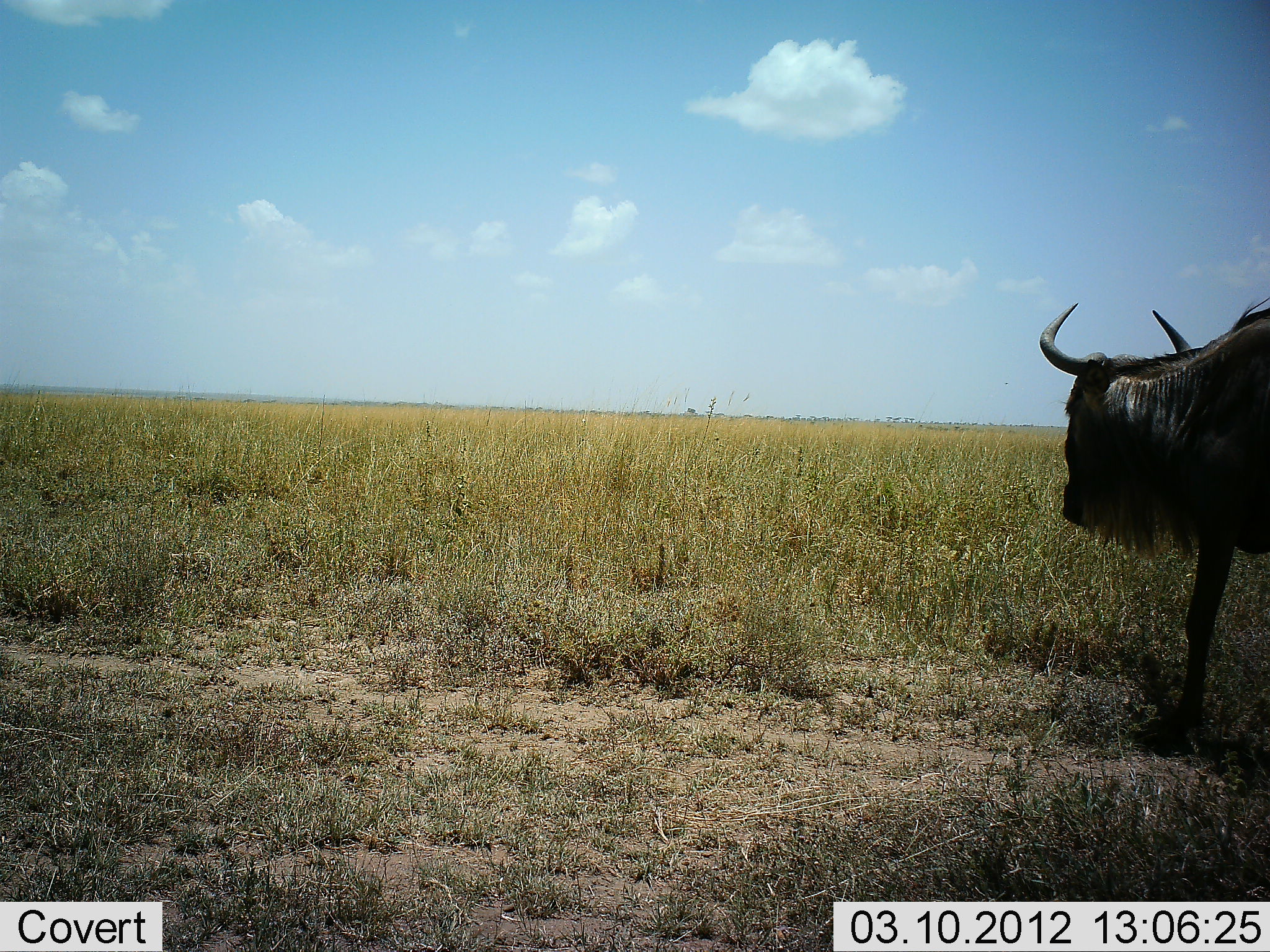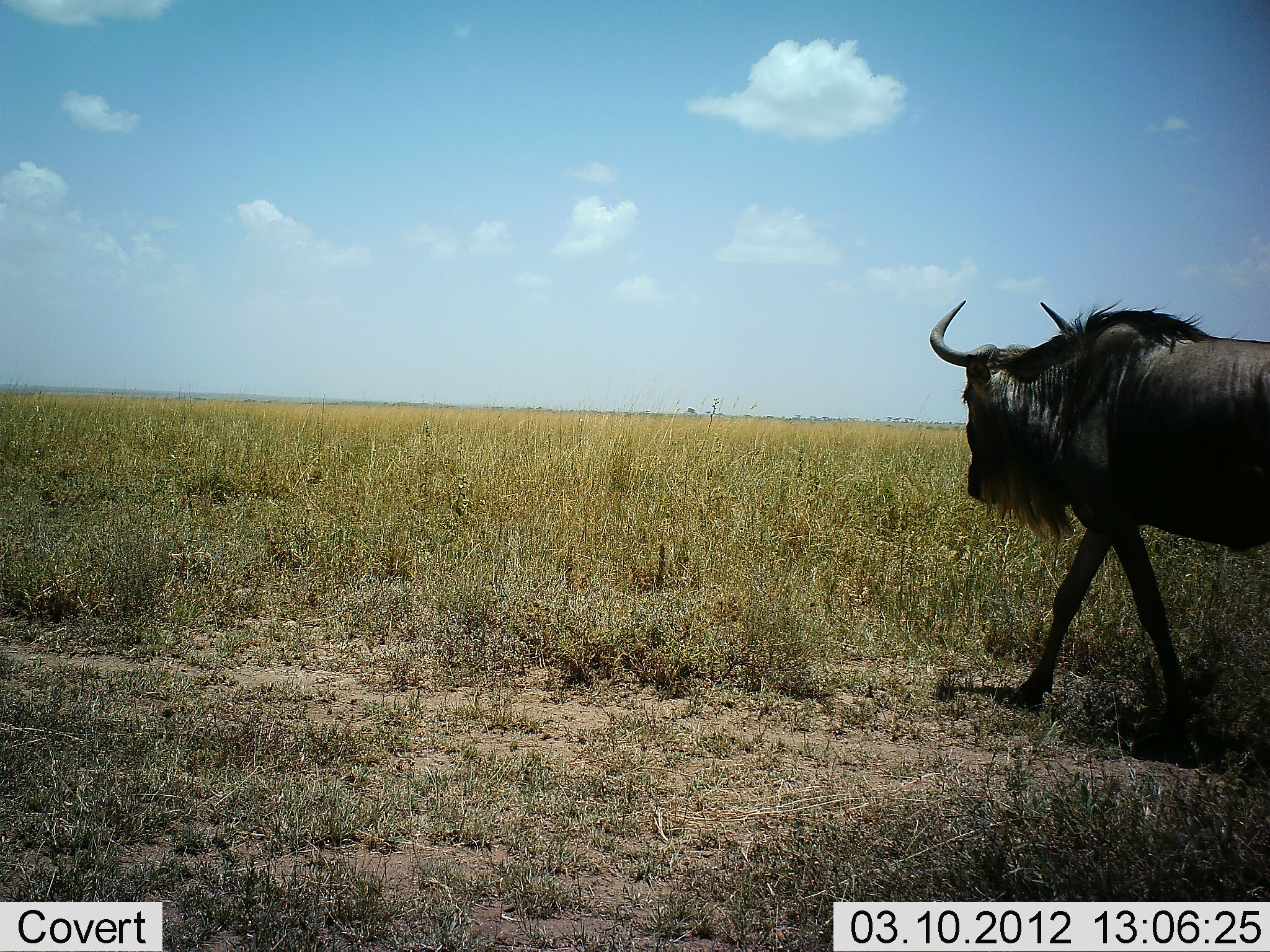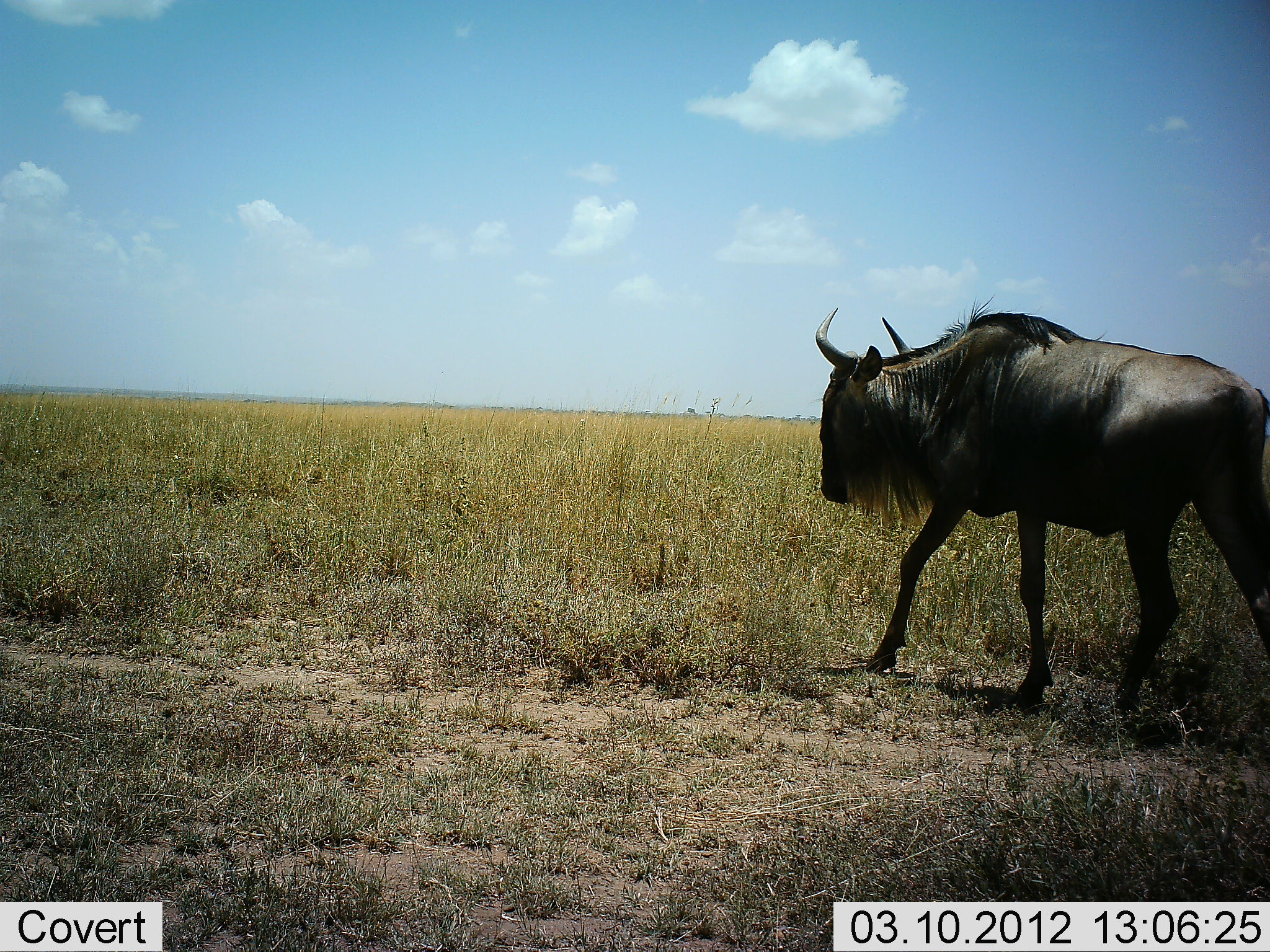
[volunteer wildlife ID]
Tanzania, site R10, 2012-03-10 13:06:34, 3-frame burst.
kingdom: Animalia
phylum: Chordata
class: Mammalia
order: Artiodactyla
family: Bovidae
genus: Connochaetes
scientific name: Connochaetes taurinus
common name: blue wildebeest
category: wildebeest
Wildebeest (blue wildebeest) (Connochaetes taurinus), count 1. Behavior (volunteer vote fractions): standing 4%, resting 0%, moving 100%, interacting 0%. Young present (vote fraction): 0%. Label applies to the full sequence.